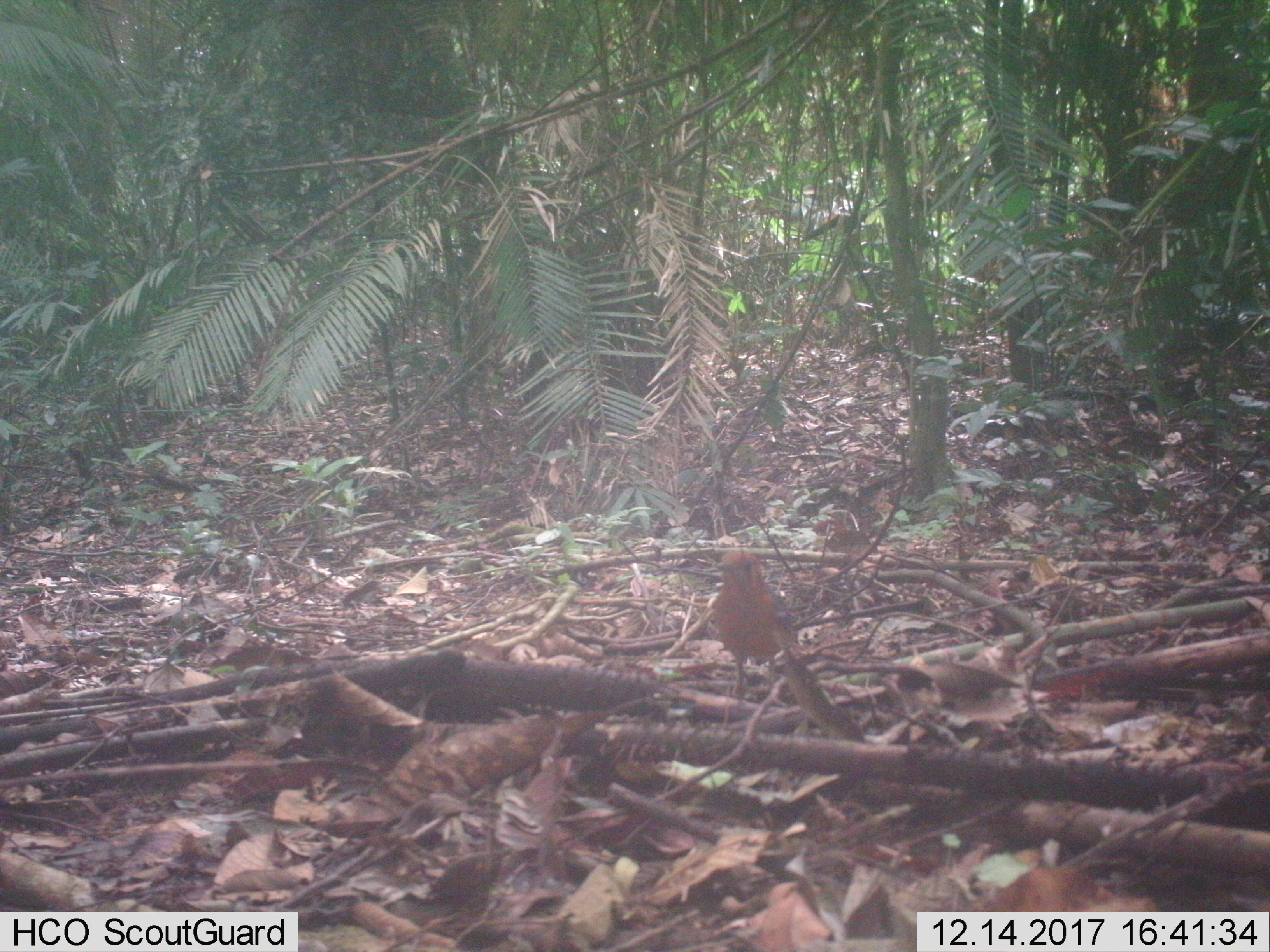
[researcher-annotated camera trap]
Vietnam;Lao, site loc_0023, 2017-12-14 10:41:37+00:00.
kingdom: Animalia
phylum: Chordata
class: Aves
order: Passeriformes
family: Turdidae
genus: Geokichla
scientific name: Geokichla citrina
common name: orange-headed thrush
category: orange headed thrush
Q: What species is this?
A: Orange headed thrush (orange-headed thrush) (Geokichla citrina).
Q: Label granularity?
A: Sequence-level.